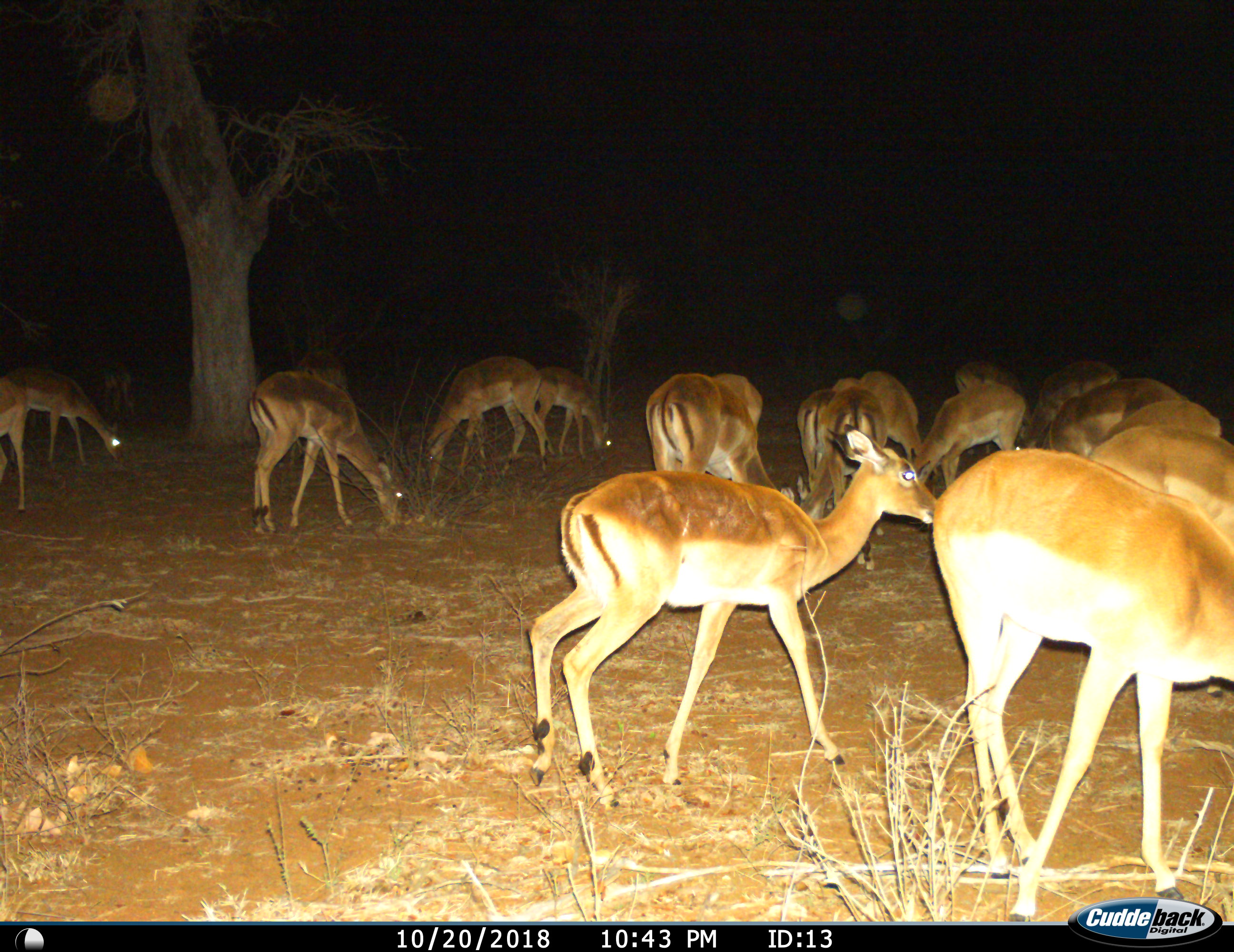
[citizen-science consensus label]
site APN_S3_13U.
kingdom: Animalia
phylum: Chordata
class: Mammalia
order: Artiodactyla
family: Bovidae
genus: Aepyceros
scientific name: Aepyceros melampus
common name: impala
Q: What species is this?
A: Impala (Aepyceros melampus).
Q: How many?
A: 11-50.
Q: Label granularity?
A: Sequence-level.